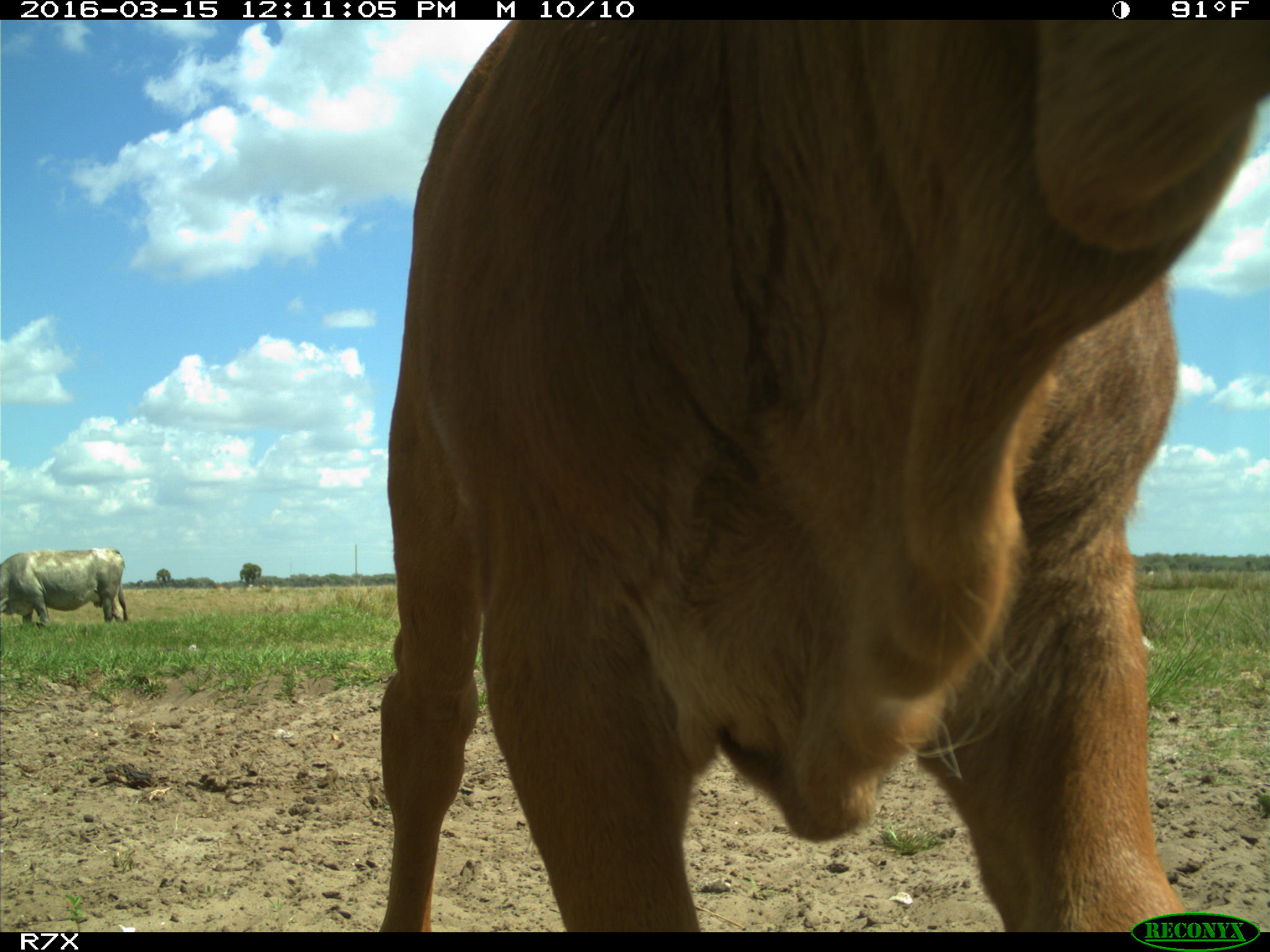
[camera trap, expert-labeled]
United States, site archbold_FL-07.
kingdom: Animalia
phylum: Chordata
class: Mammalia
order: Artiodactyla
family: Bovidae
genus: Bos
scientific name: Bos taurus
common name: domestic cow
Bos taurus (domestic cow).